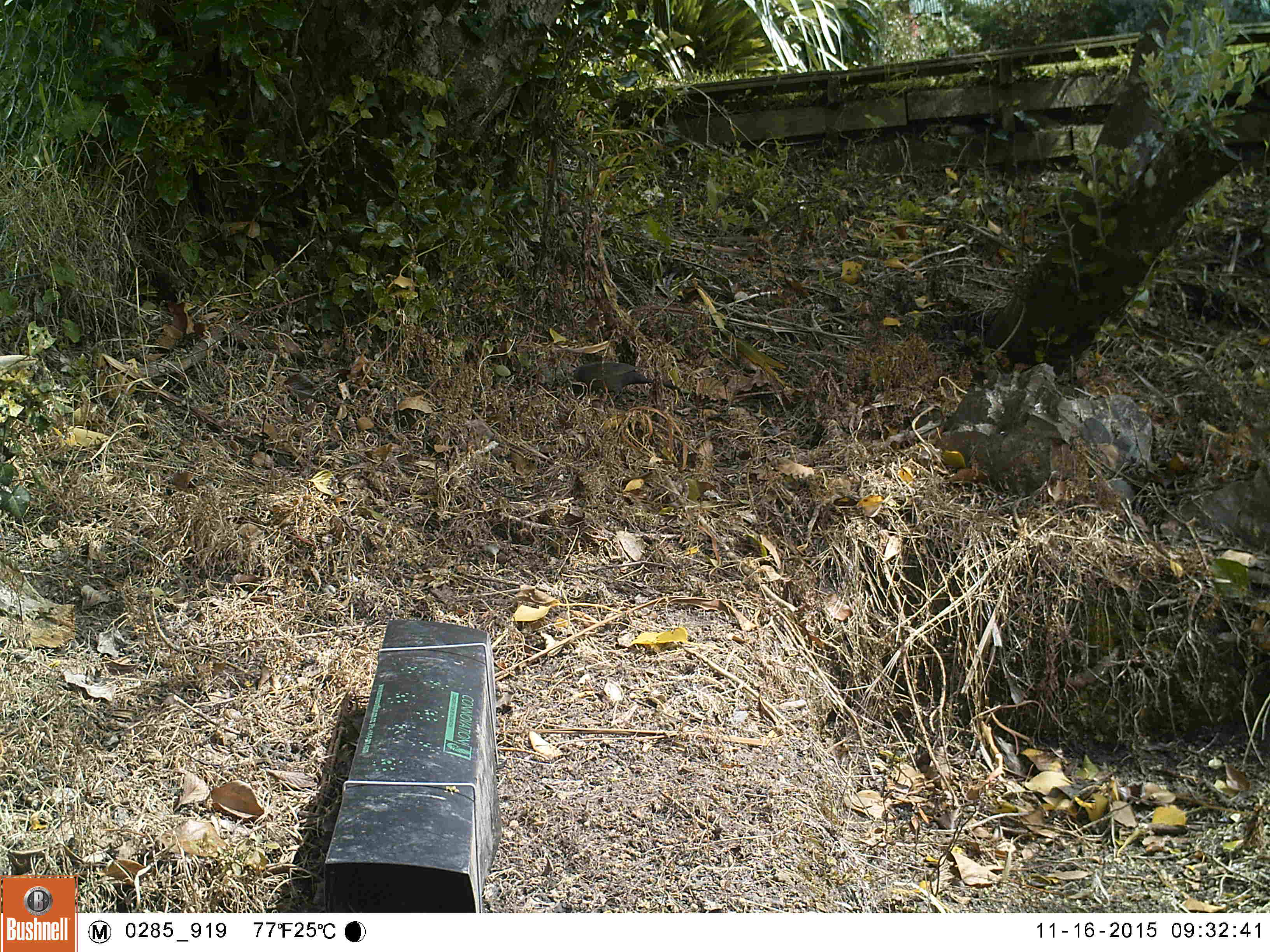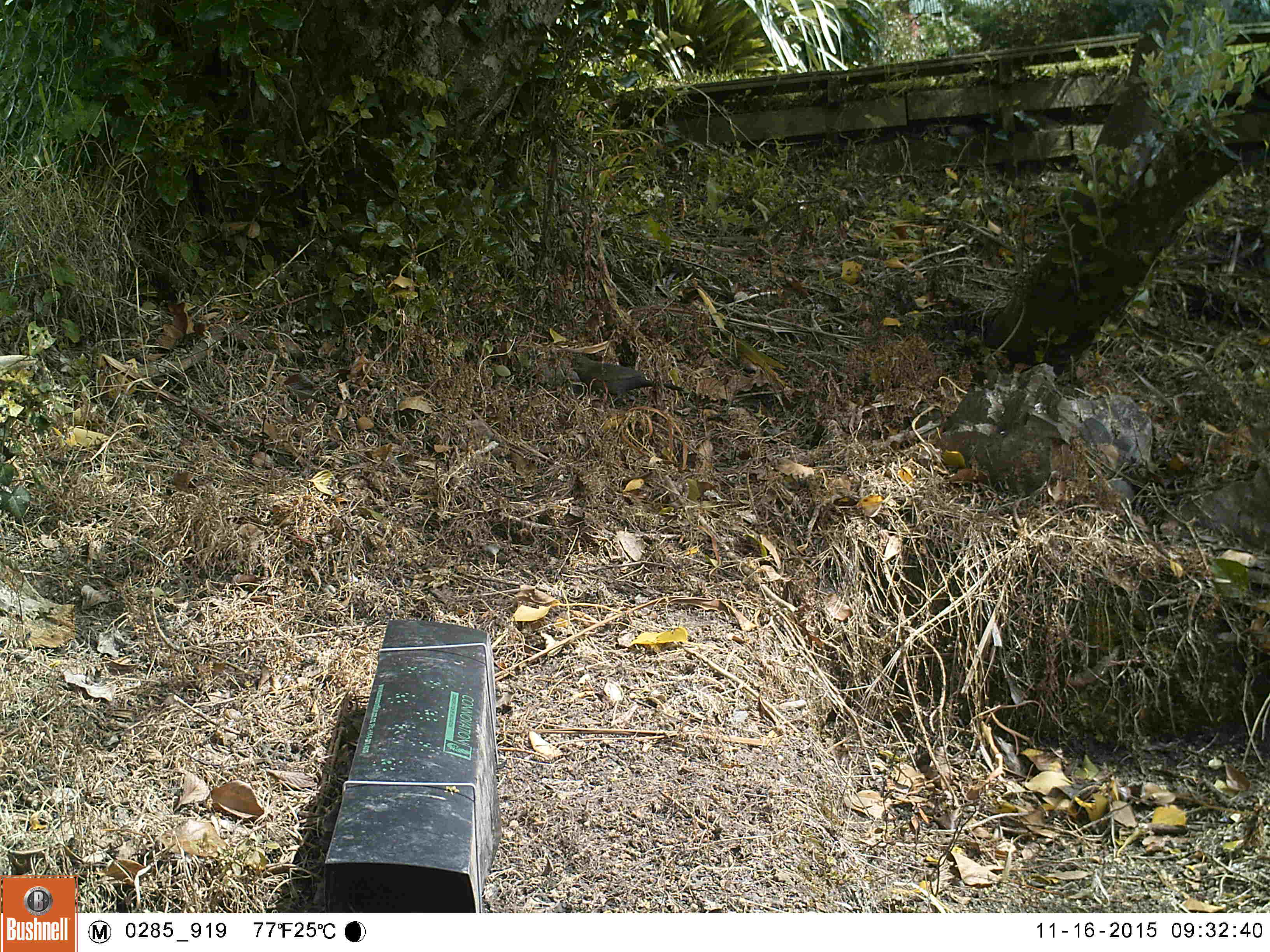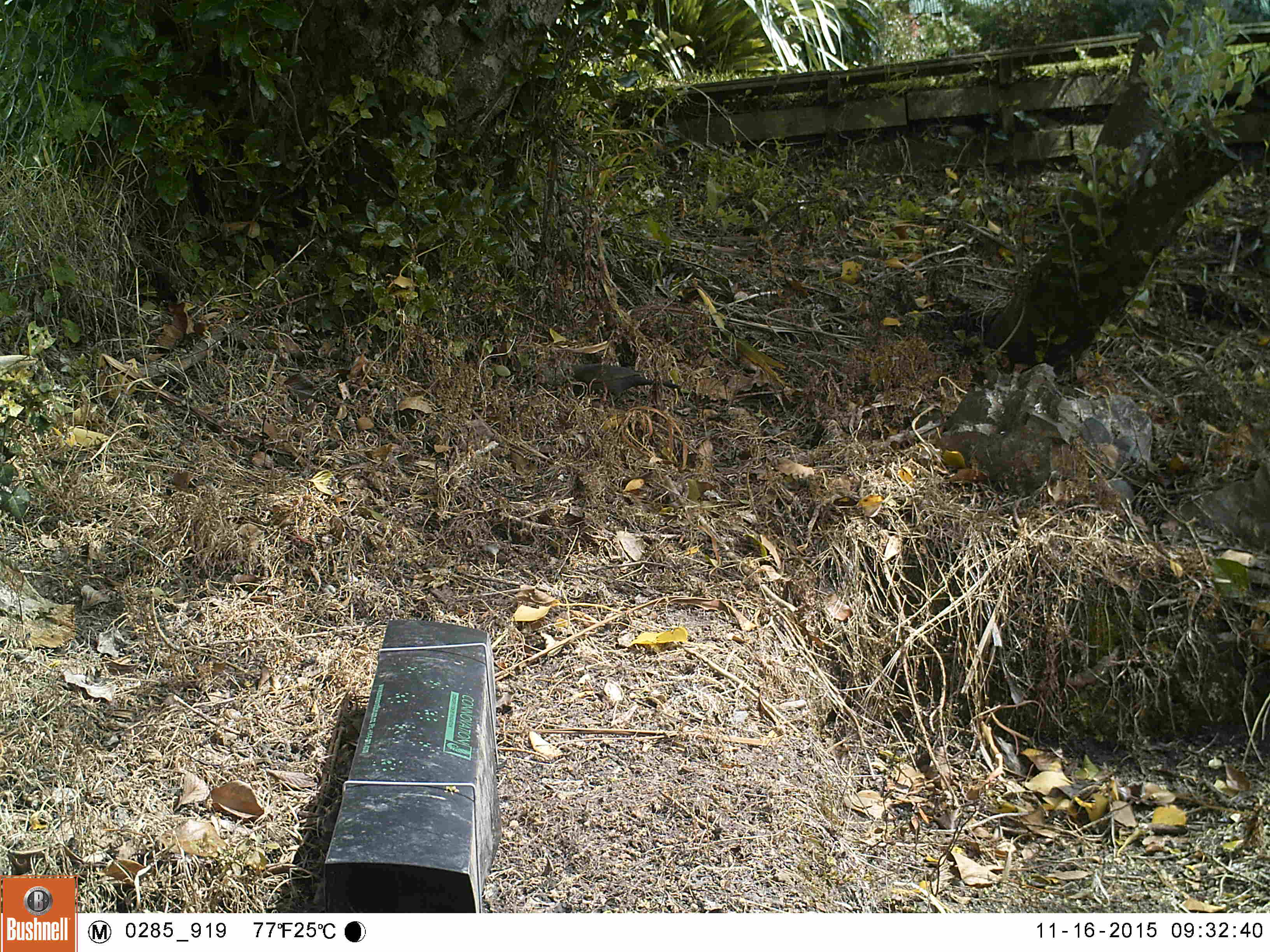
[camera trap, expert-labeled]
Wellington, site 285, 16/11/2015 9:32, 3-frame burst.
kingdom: Animalia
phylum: Chordata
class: Aves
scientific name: Aves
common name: bird